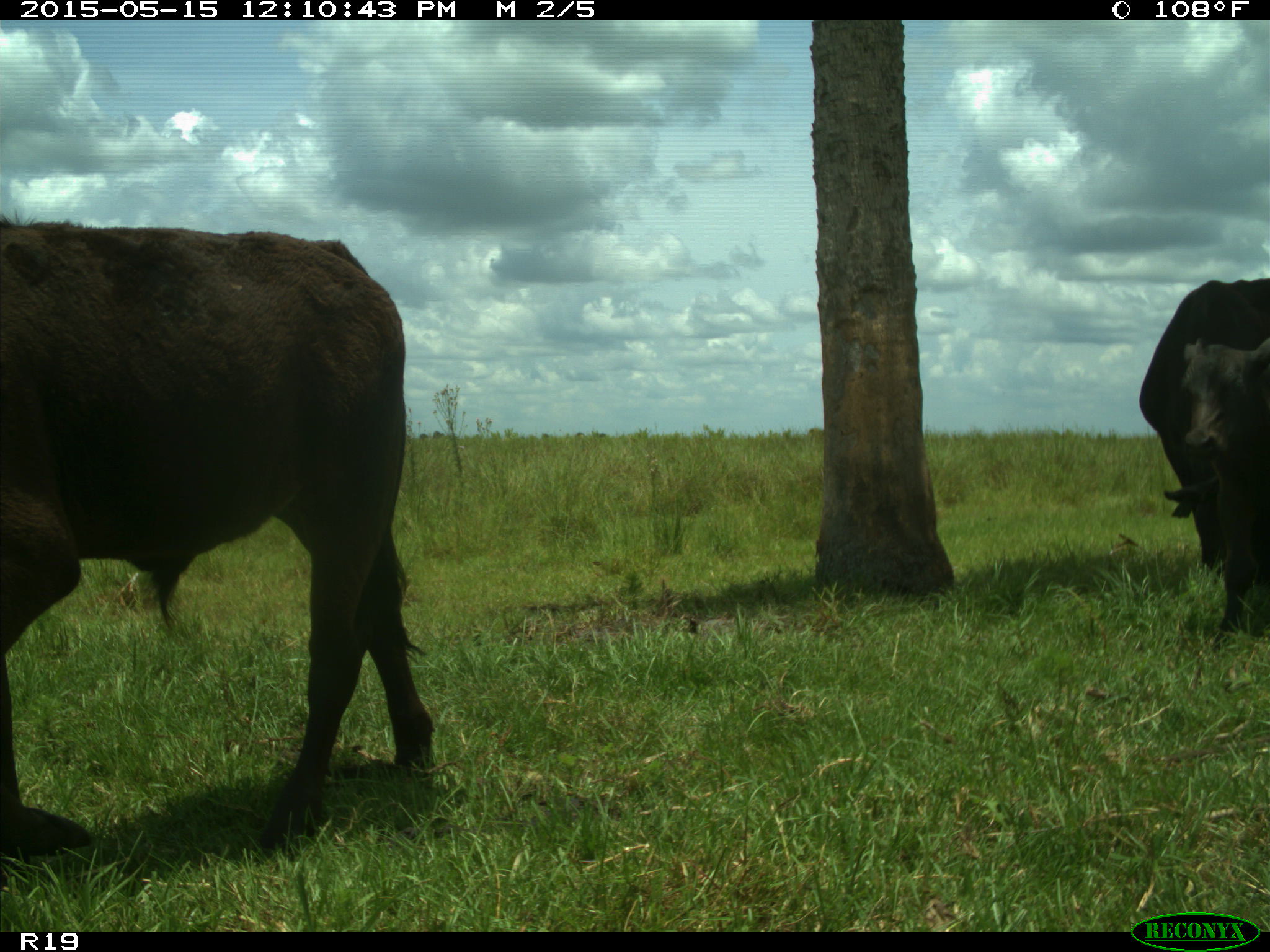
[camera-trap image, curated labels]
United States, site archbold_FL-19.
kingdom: Animalia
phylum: Chordata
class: Mammalia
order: Artiodactyla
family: Bovidae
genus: Bos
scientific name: Bos taurus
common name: domestic cow